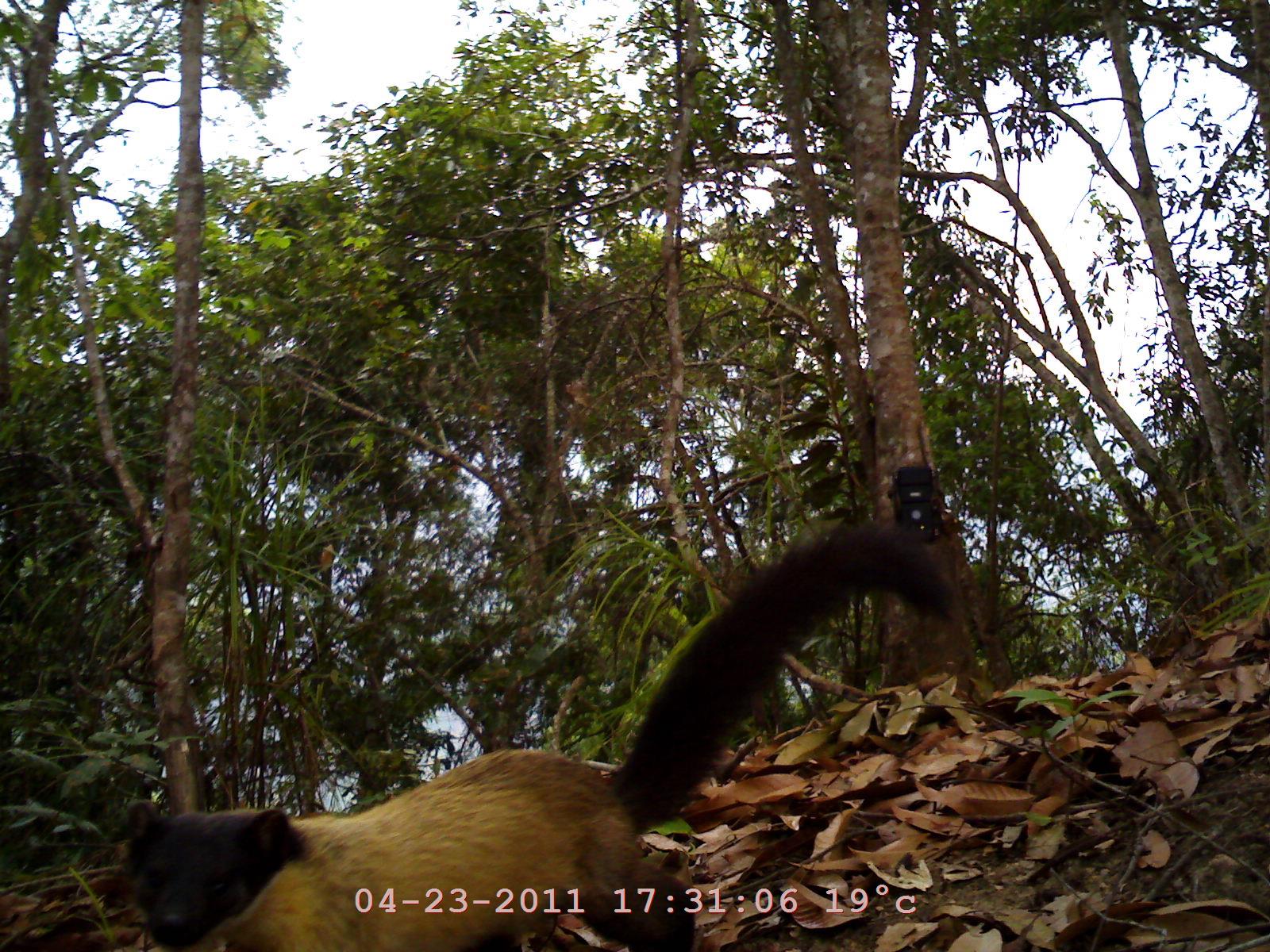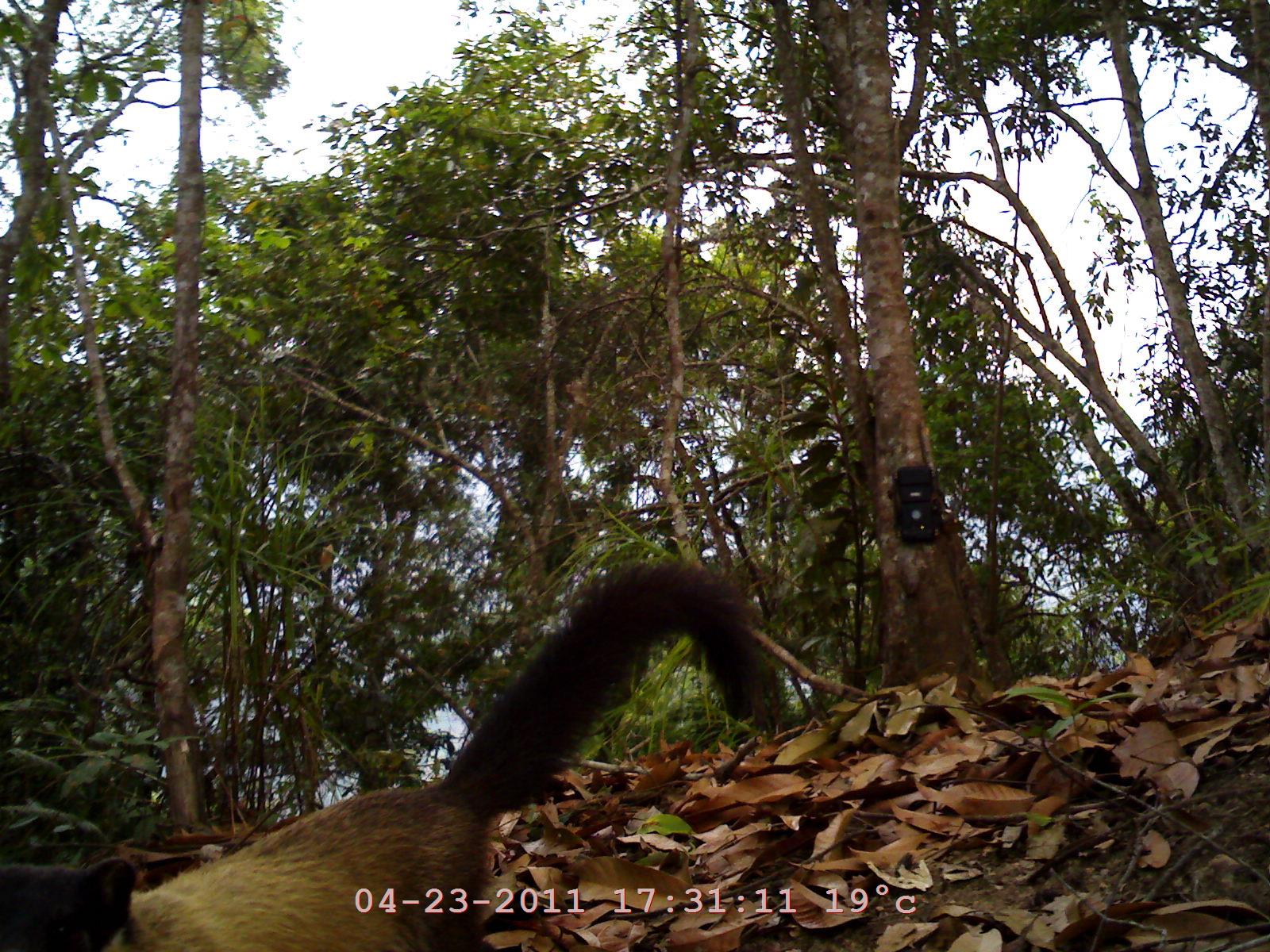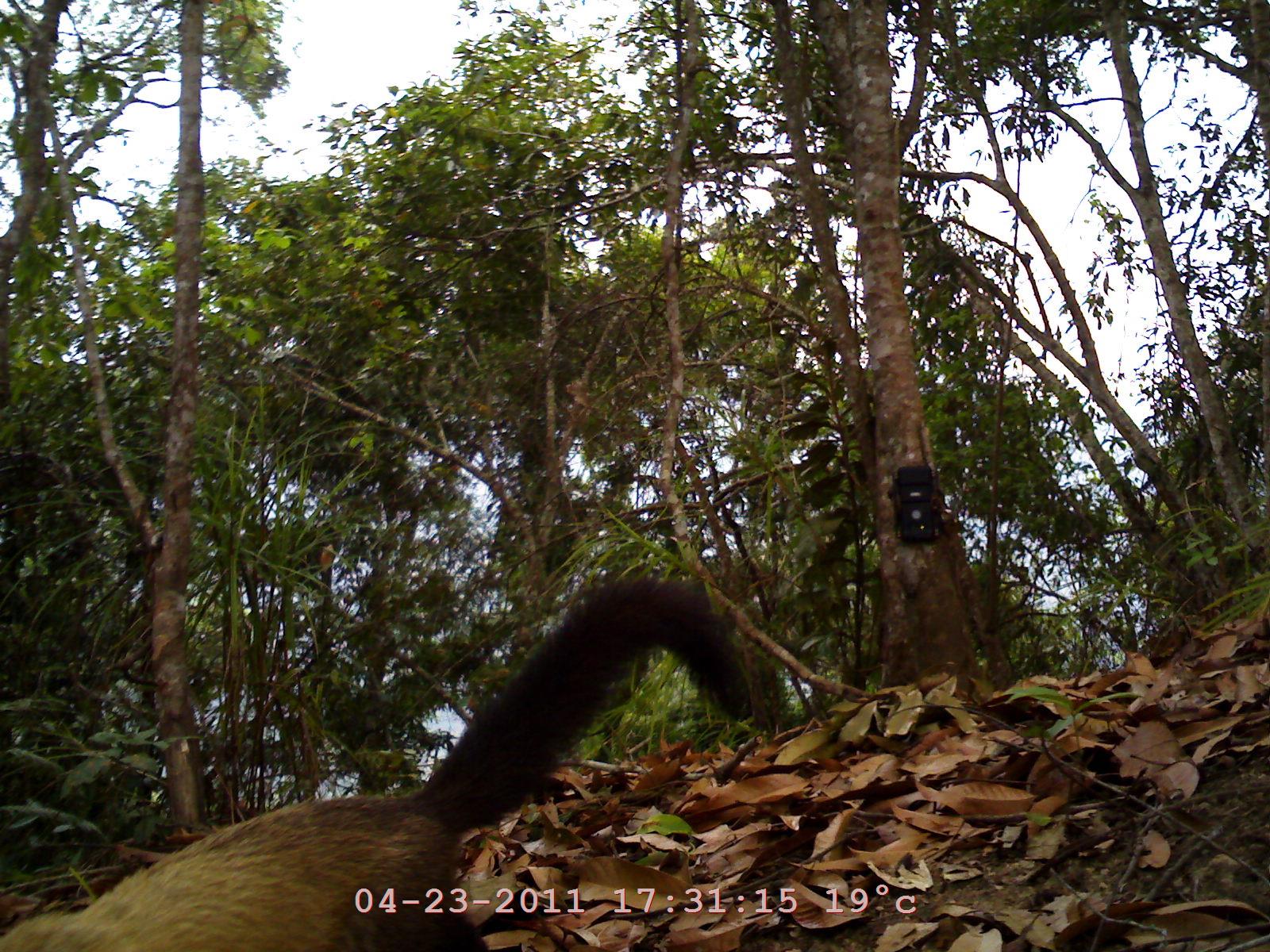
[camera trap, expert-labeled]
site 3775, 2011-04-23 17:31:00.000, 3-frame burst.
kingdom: Animalia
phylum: Chordata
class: Mammalia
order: Carnivora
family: Mustelidae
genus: Martes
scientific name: Martes flavigula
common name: yellow-throated marten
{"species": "Martes flavigula (yellow-throated marten)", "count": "1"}